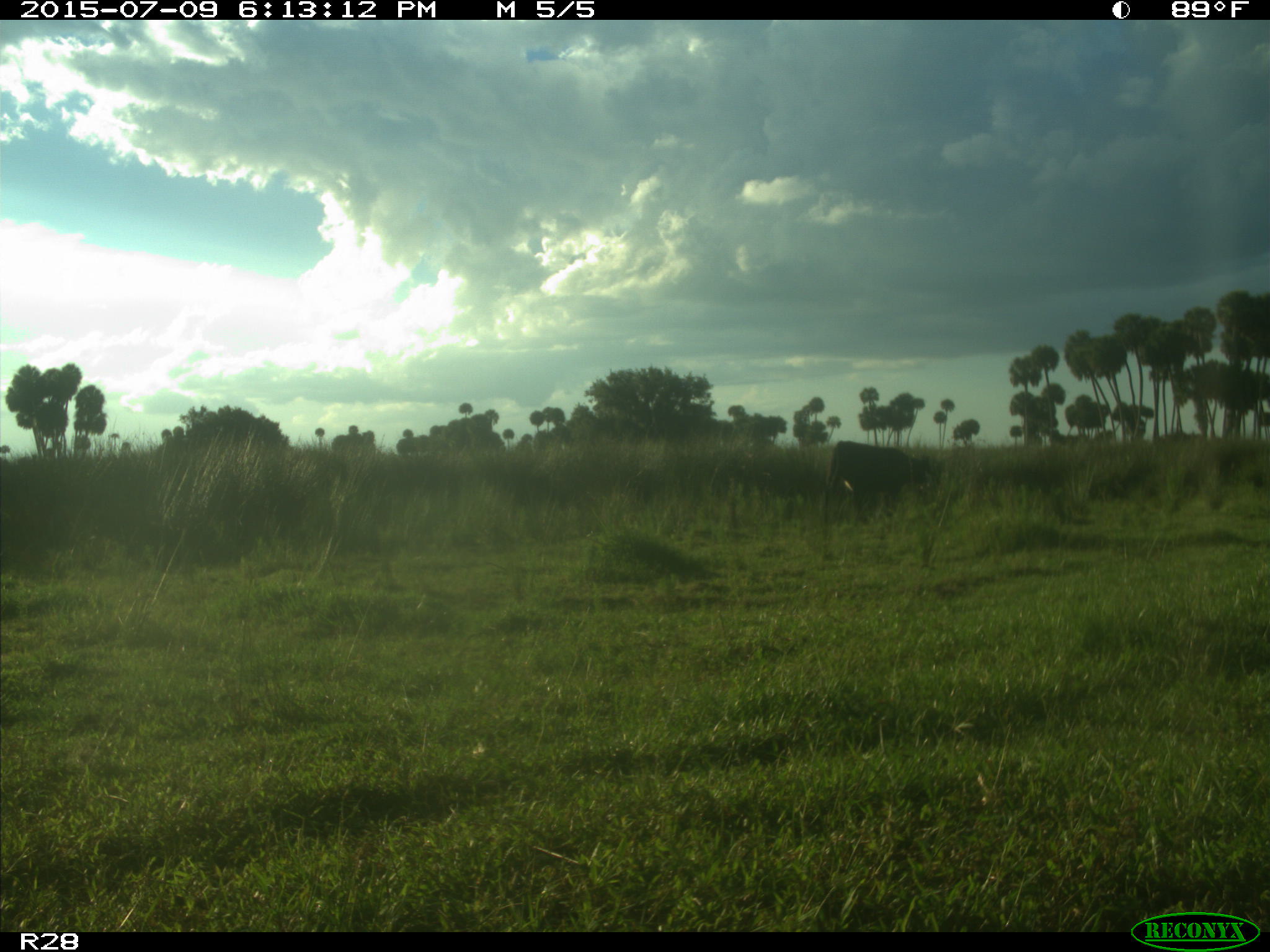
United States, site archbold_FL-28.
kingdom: Animalia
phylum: Chordata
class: Mammalia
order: Artiodactyla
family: Bovidae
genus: Bos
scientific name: Bos taurus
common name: domestic cow